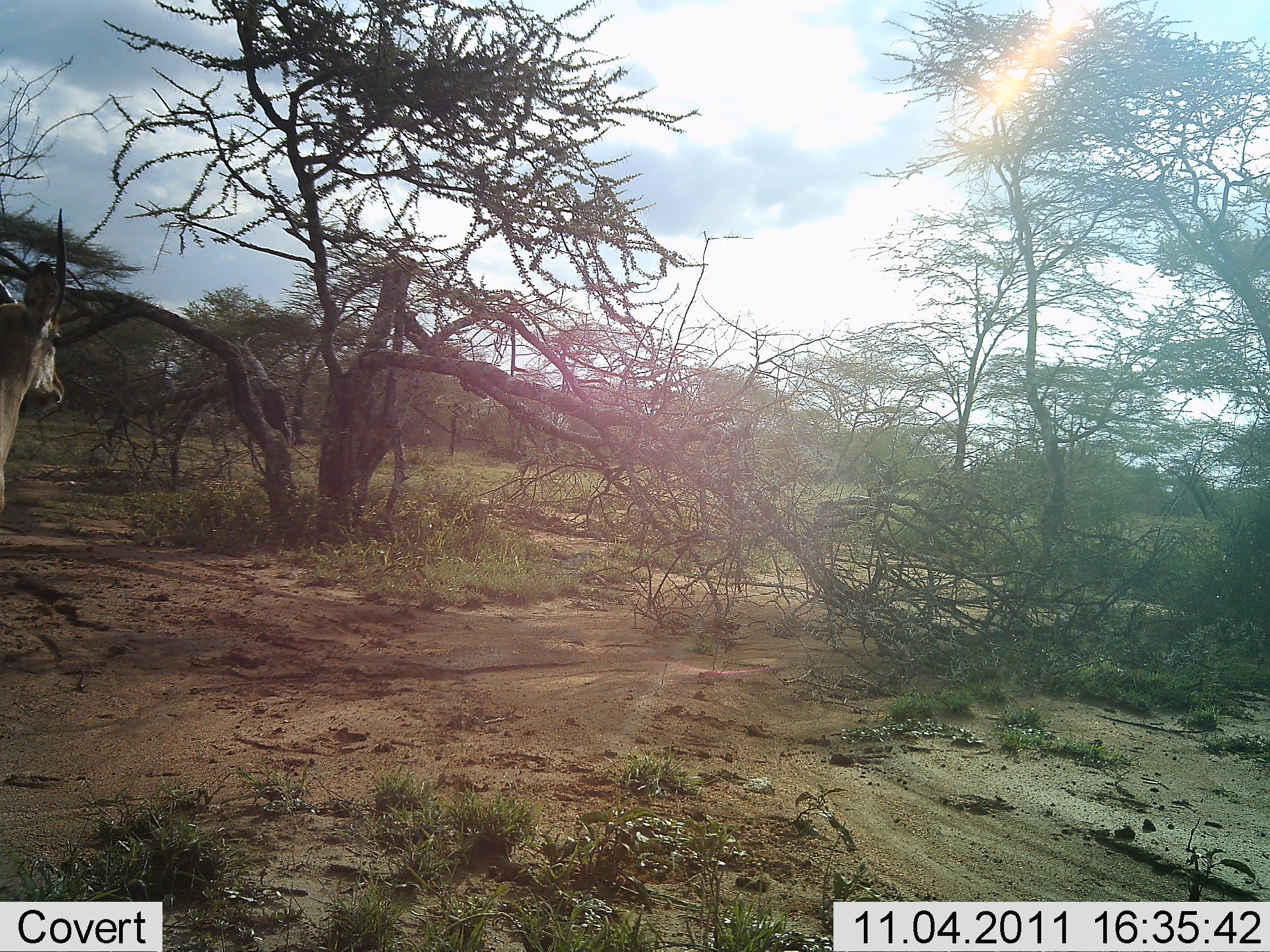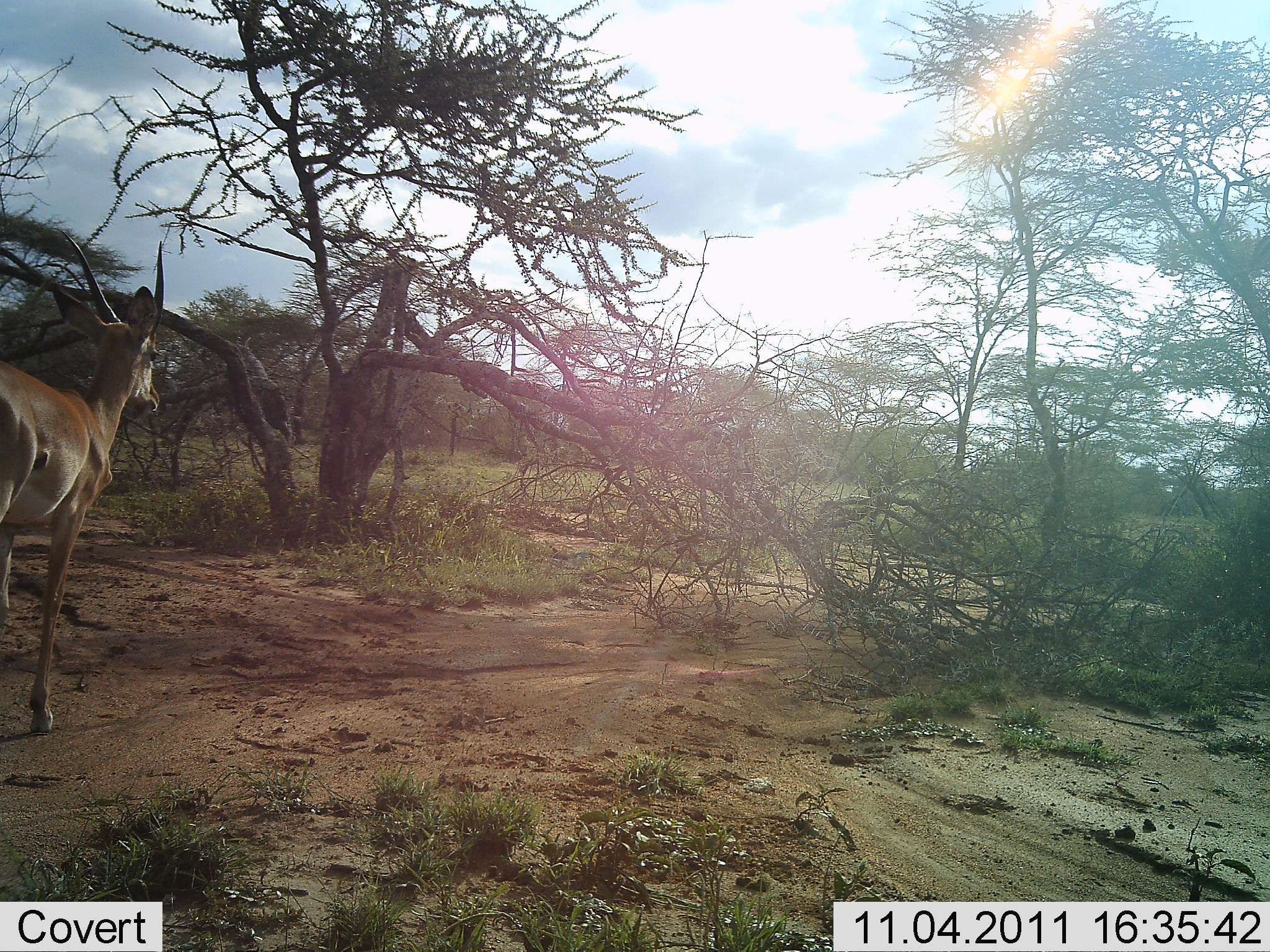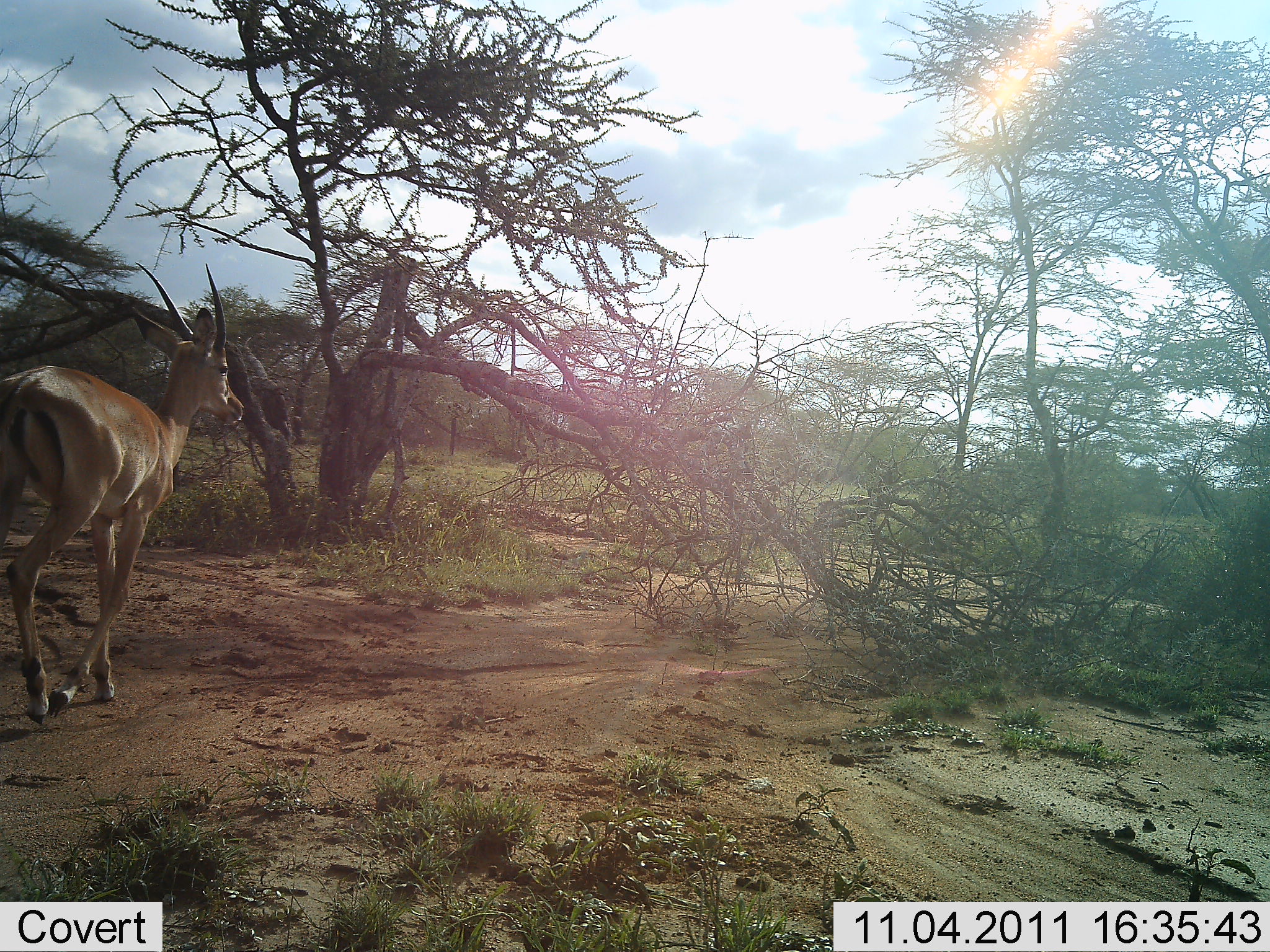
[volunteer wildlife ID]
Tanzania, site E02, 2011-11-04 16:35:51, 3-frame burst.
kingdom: Animalia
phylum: Chordata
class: Mammalia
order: Artiodactyla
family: Bovidae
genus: Nanger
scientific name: Nanger granti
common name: grant's gazelle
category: gazellegrants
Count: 1.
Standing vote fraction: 0%.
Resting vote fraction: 0%.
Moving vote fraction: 100%.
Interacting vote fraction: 0%.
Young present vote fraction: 0%.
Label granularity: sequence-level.